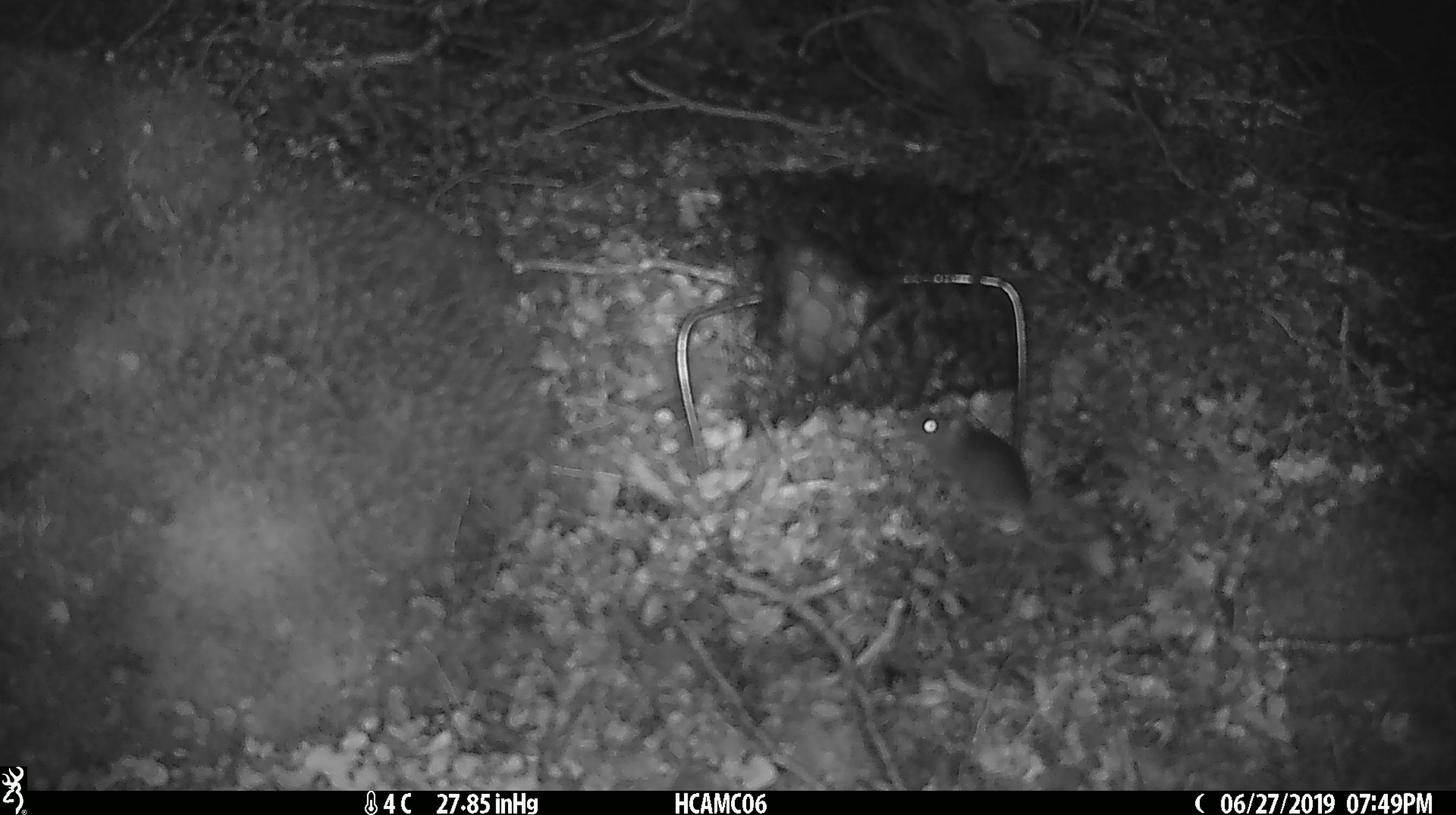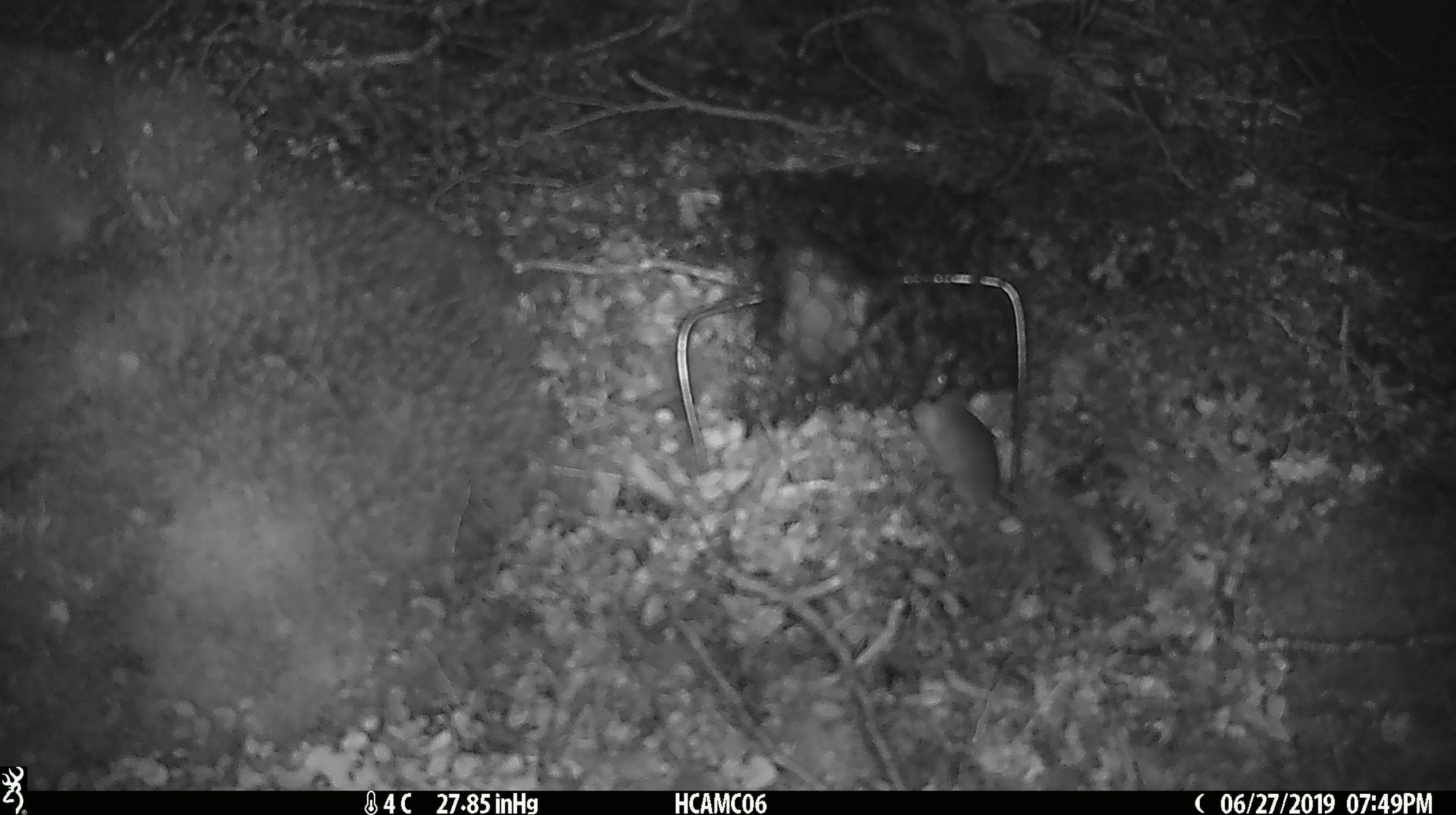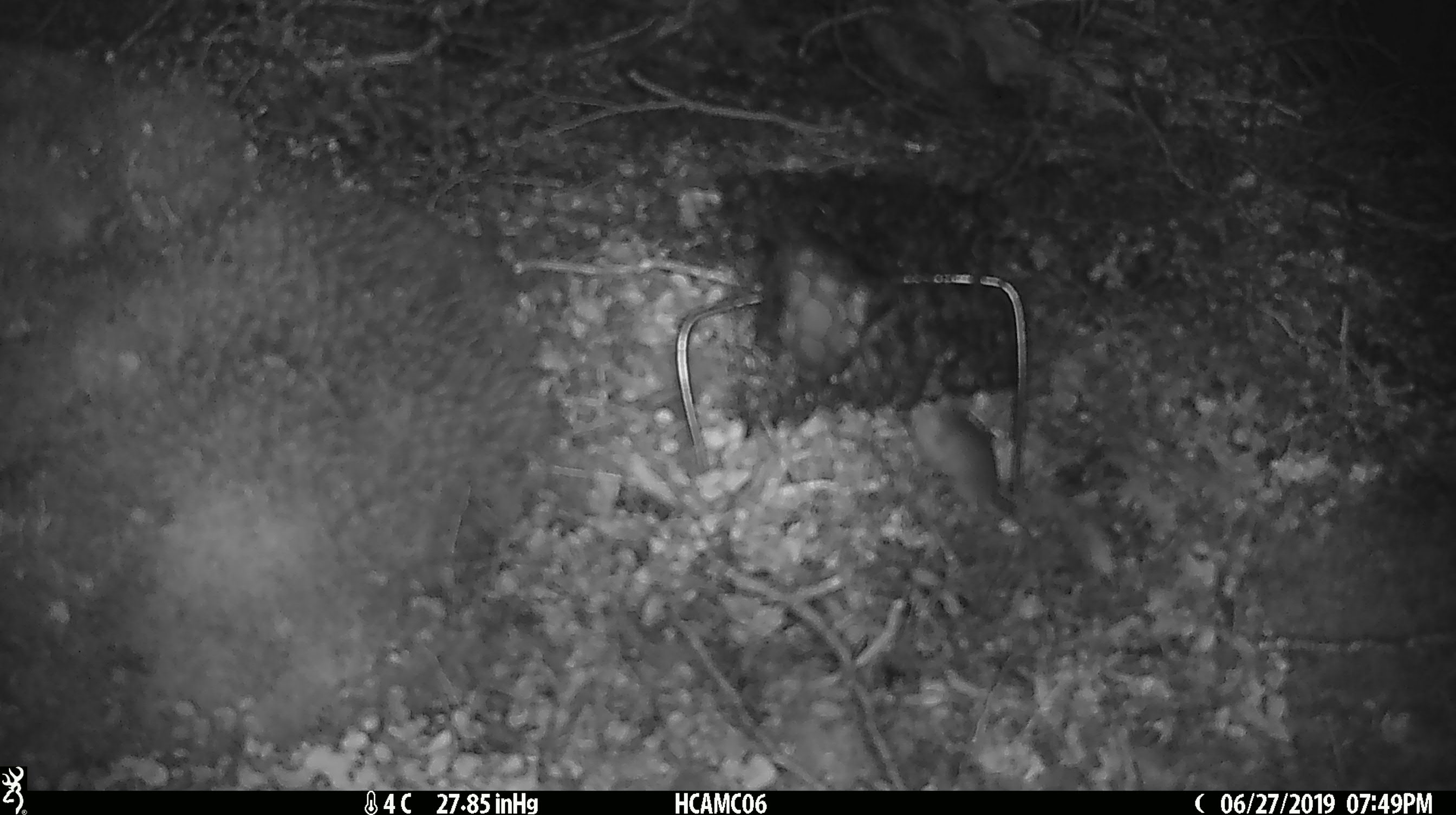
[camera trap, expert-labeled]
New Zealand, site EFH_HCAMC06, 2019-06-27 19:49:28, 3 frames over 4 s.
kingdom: Animalia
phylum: Chordata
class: Mammalia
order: Rodentia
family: Muridae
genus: Mus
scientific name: Mus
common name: mouse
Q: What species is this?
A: Mouse (Mus).